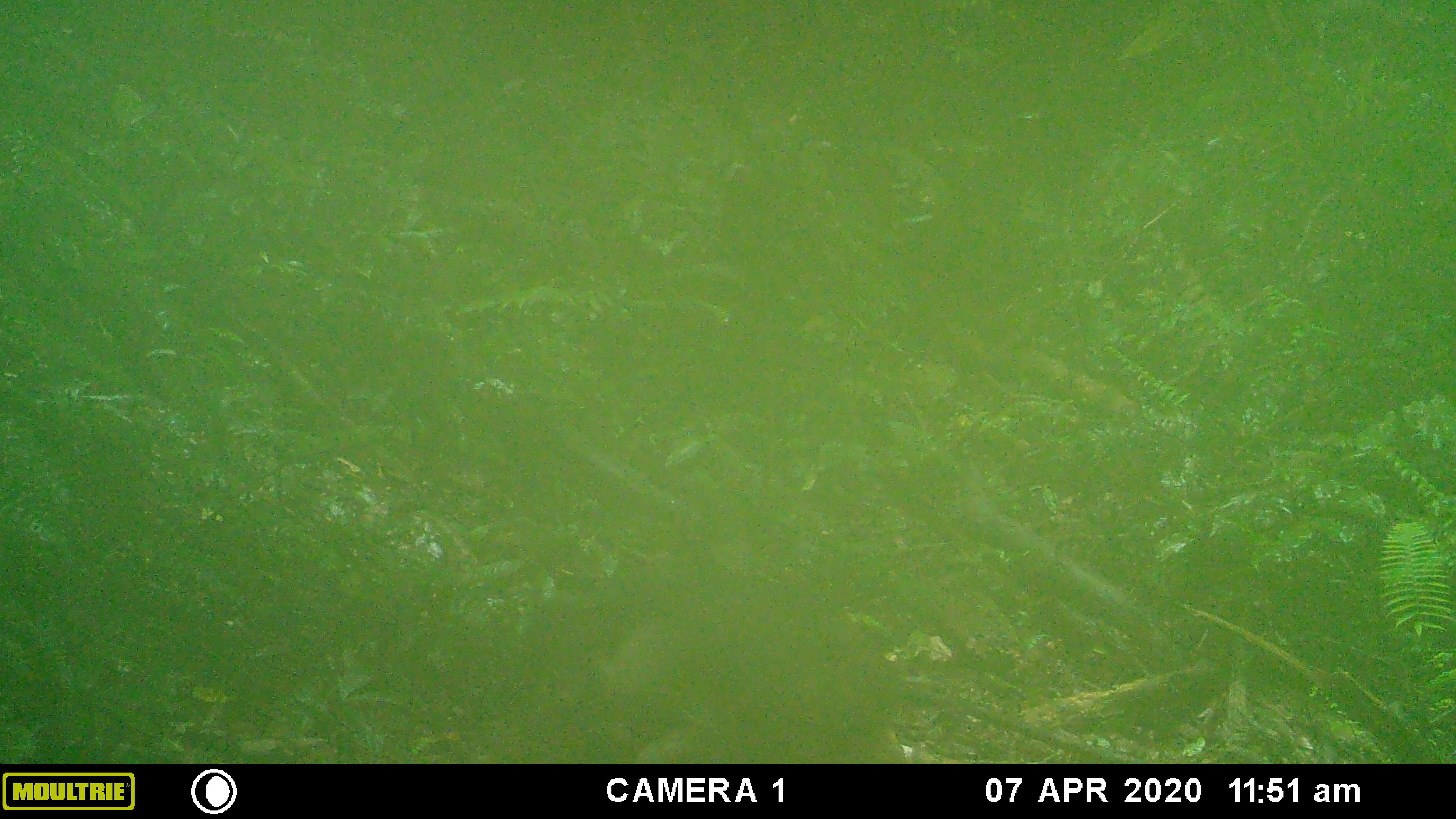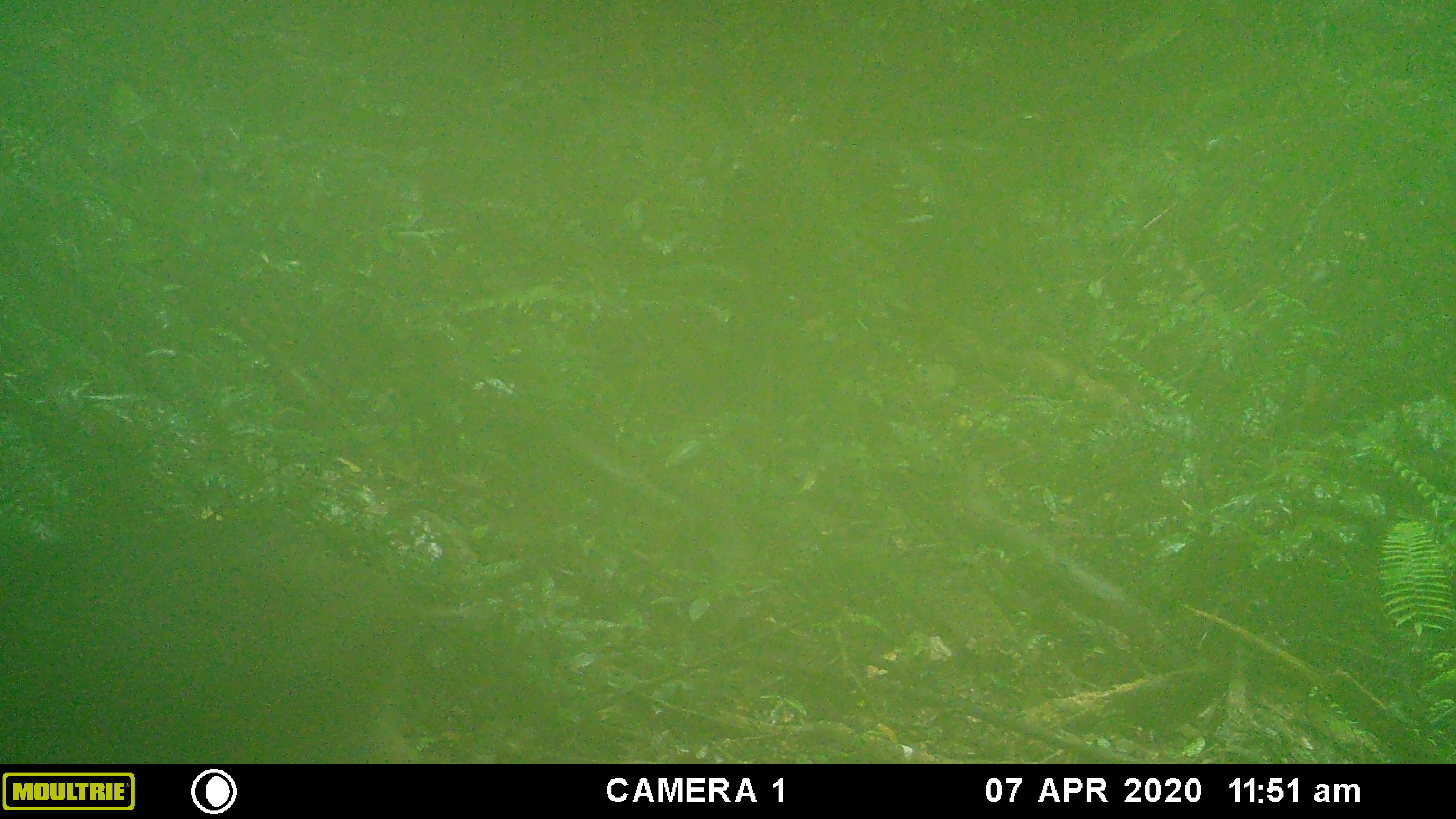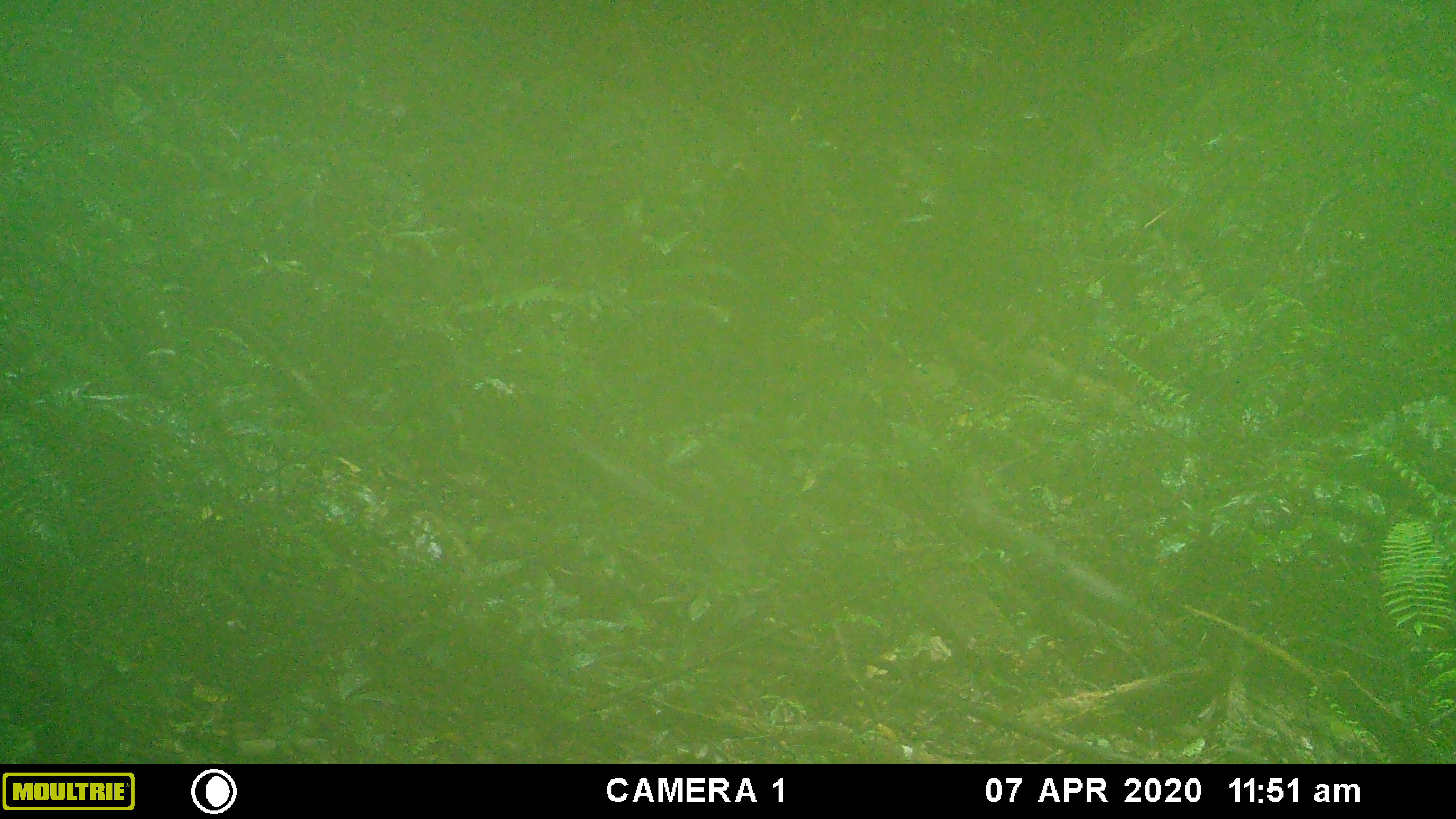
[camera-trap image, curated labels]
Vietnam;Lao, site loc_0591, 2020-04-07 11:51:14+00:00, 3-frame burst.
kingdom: Animalia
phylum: Chordata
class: Mammalia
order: Artiodactyla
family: Suidae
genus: Sus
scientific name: Sus scrofa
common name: eurasian wild pig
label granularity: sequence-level